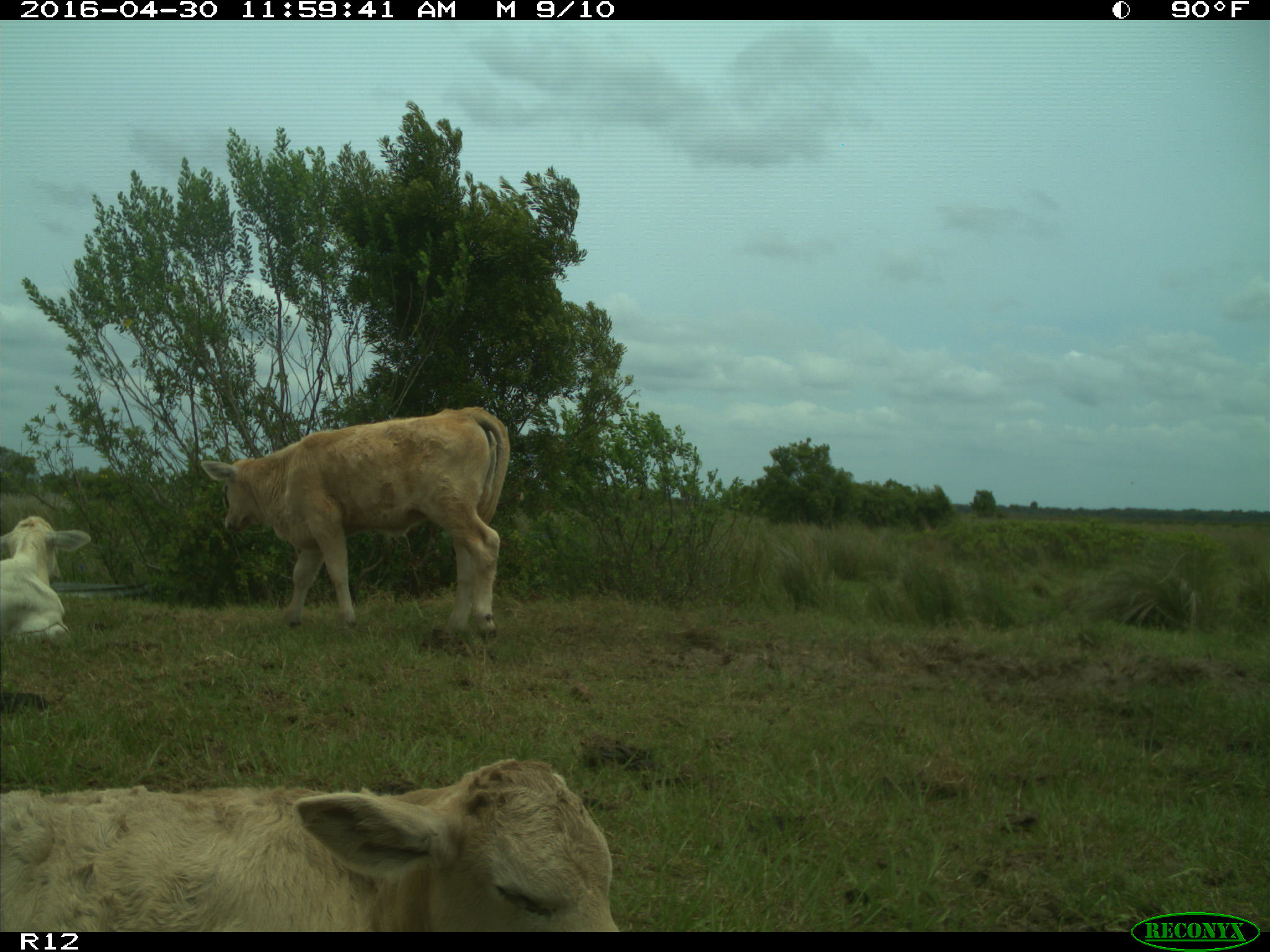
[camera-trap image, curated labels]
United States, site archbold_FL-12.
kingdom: Animalia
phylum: Chordata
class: Mammalia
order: Artiodactyla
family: Bovidae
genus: Bos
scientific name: Bos taurus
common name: domestic cow